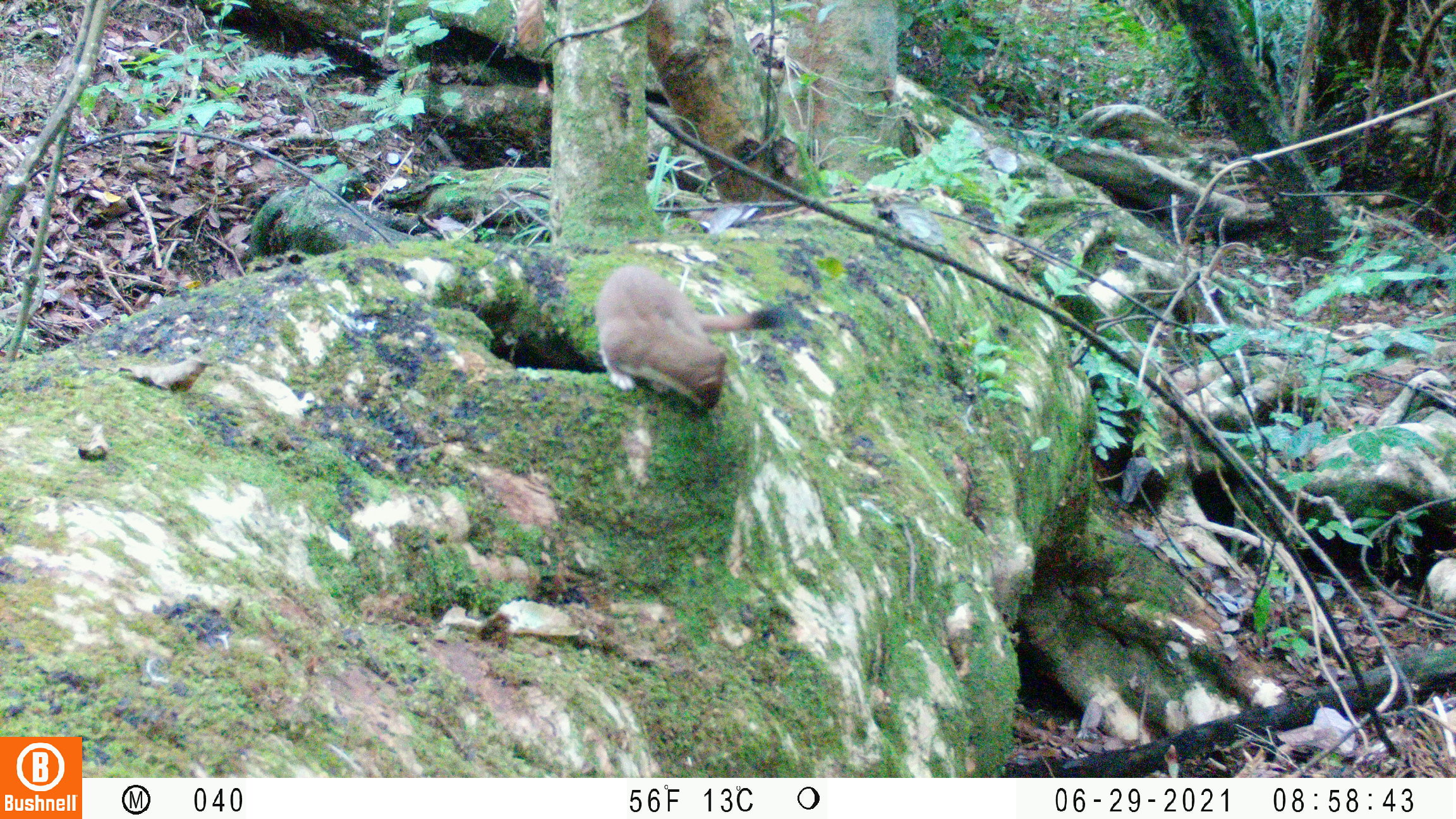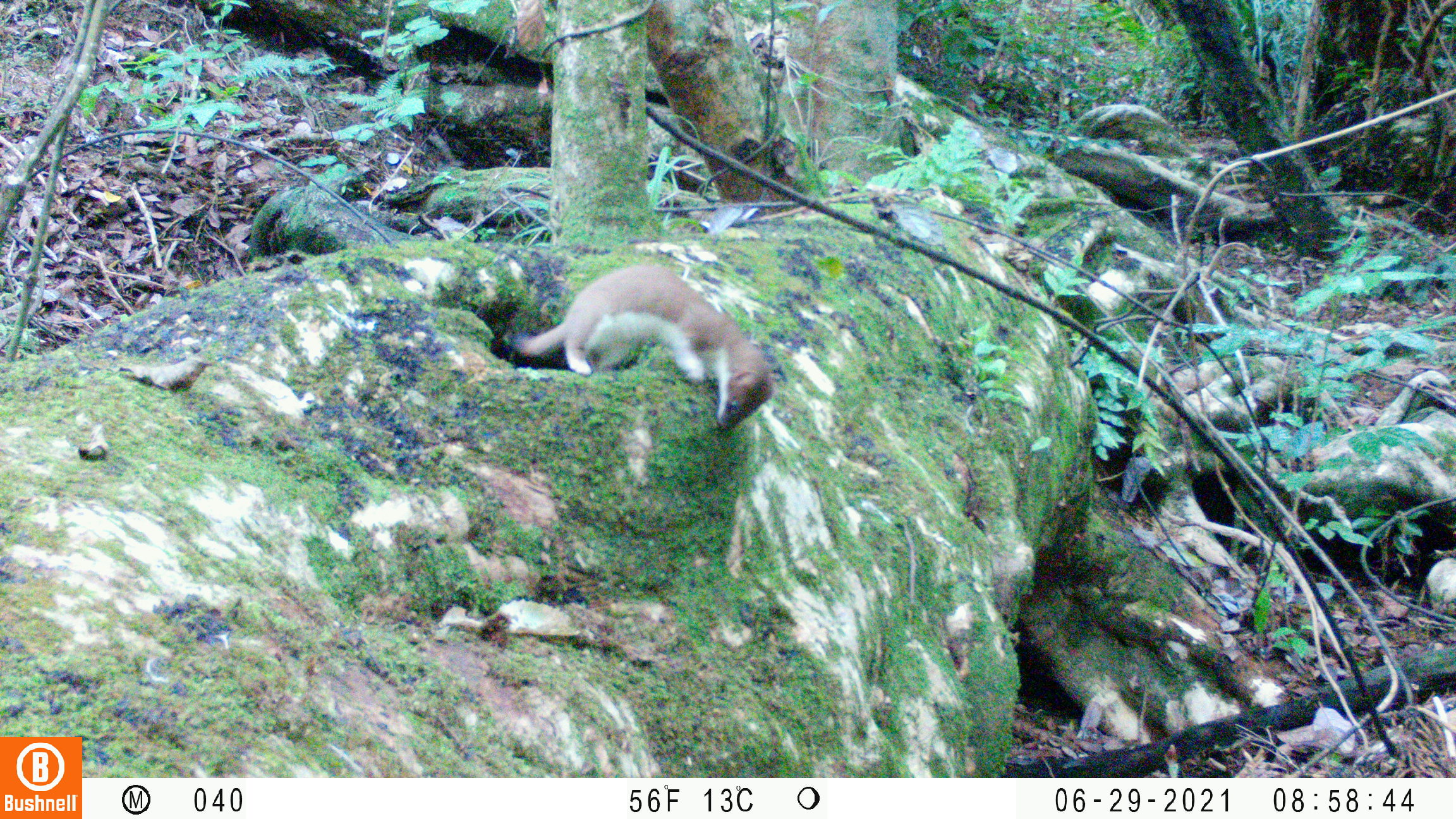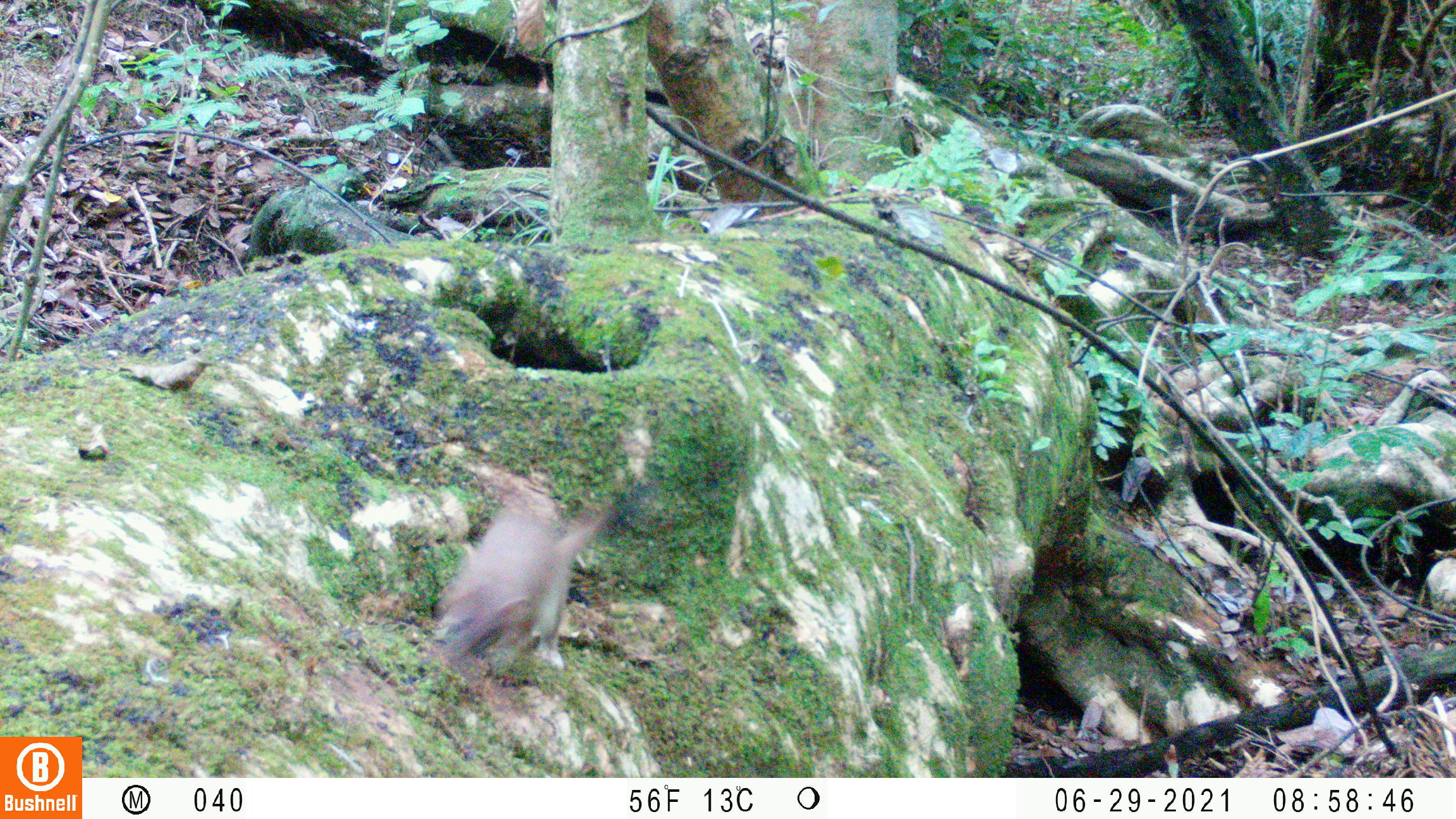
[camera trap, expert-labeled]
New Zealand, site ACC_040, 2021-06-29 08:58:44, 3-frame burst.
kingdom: Animalia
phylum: Chordata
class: Mammalia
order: Carnivora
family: Mustelidae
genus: Mustela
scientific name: Mustela erminea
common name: stoat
Stoat (Mustela erminea).